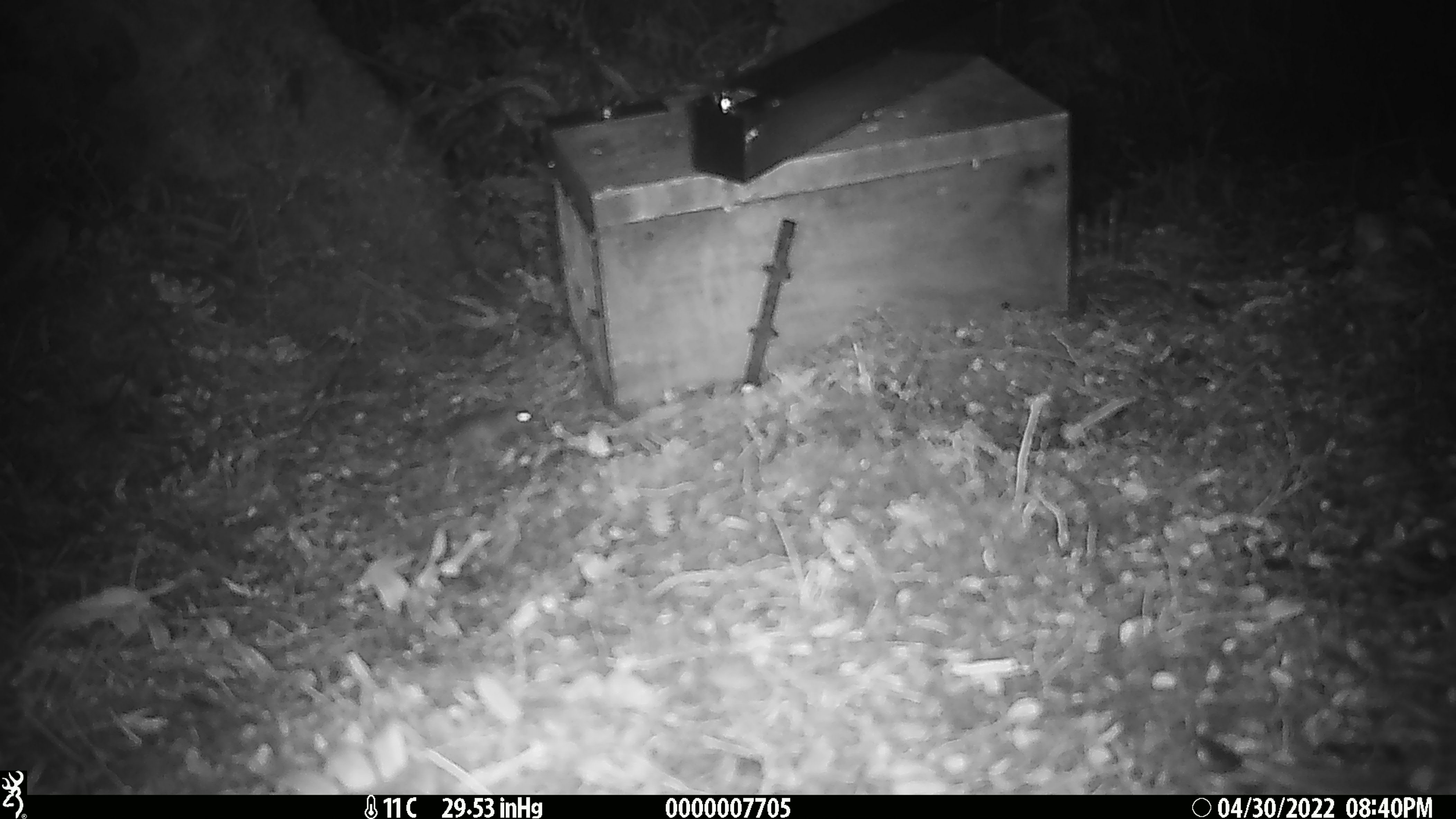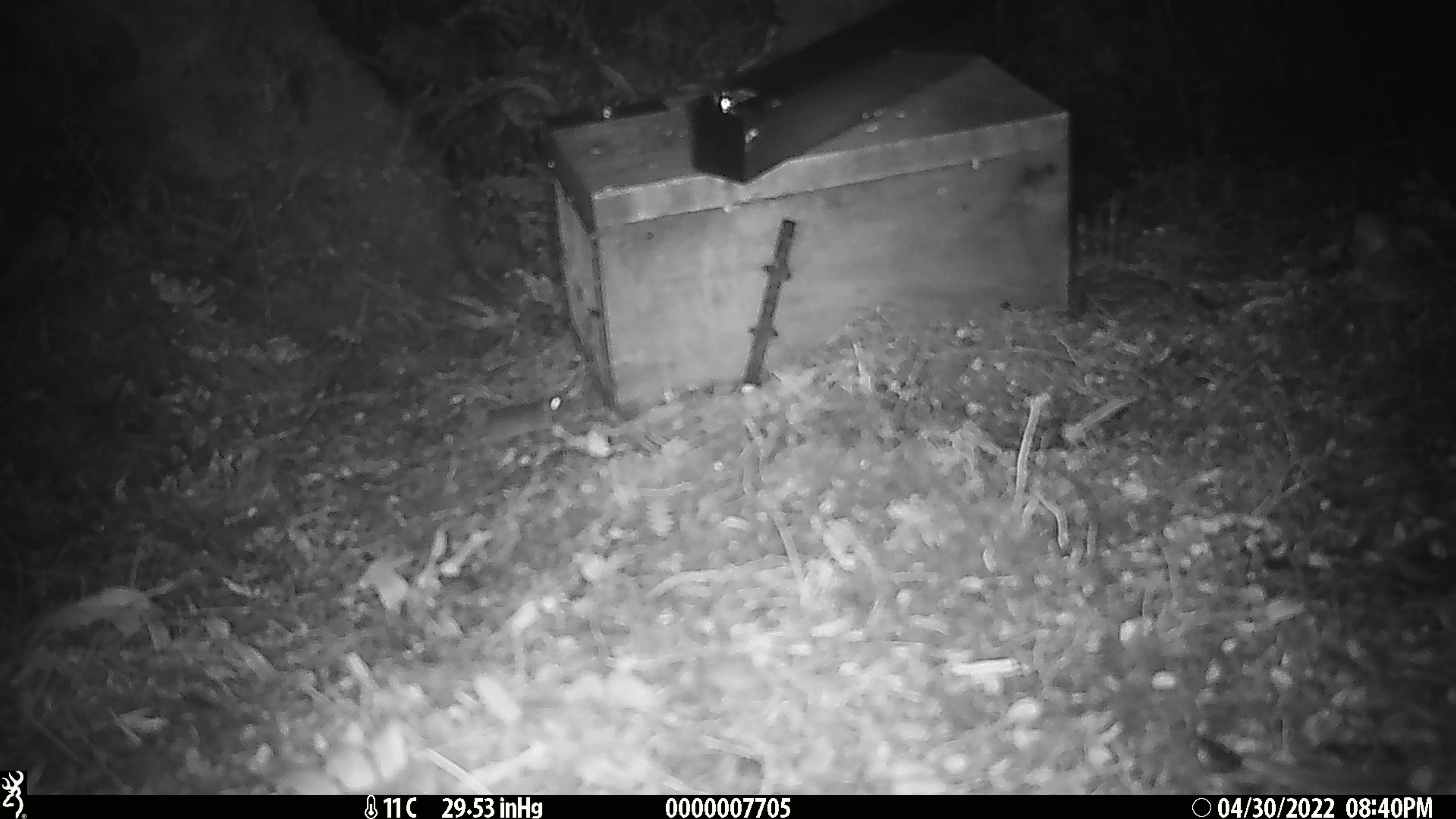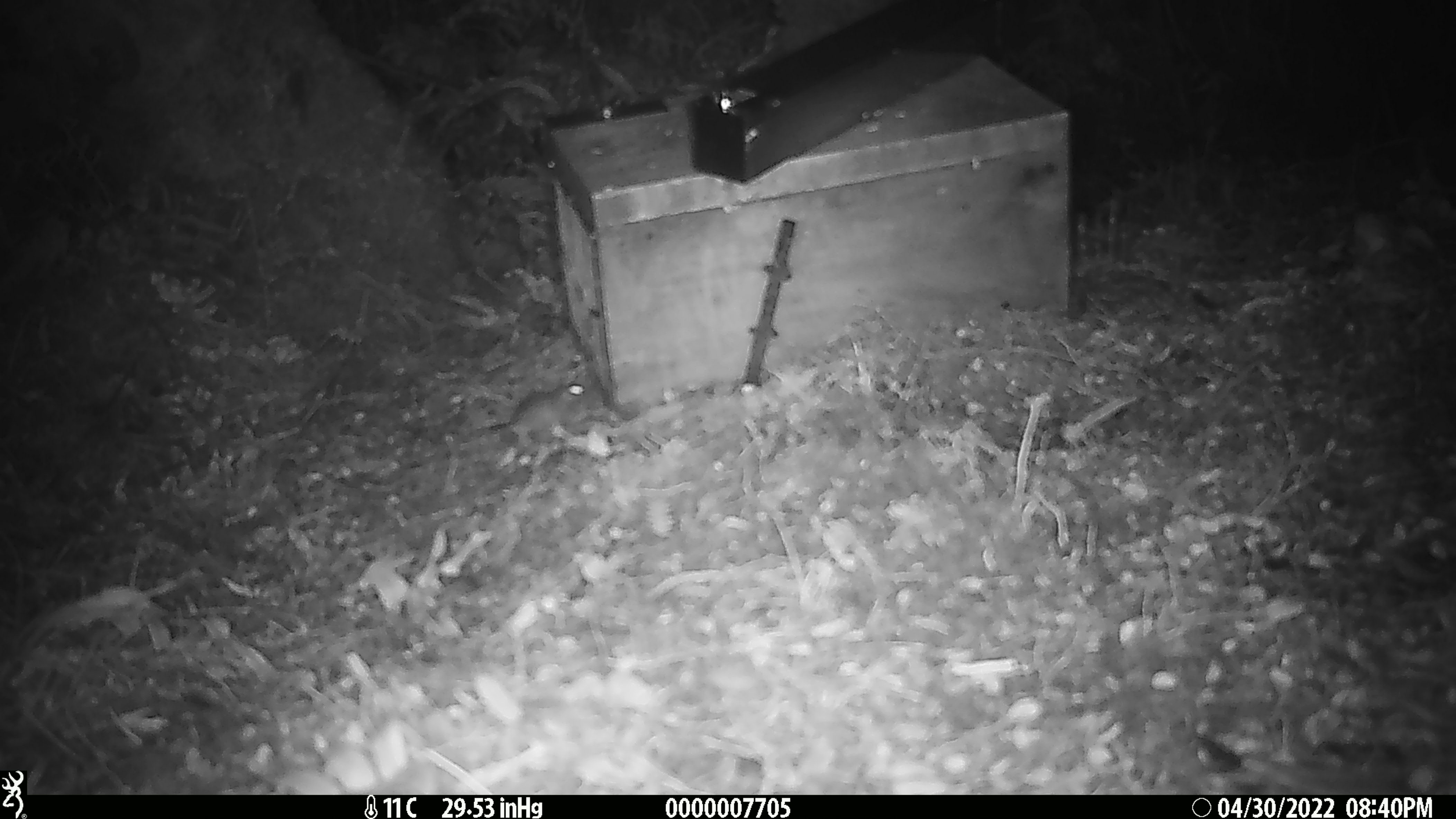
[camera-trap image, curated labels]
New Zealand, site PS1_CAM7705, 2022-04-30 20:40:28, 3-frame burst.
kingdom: Animalia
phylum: Chordata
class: Mammalia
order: Rodentia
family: Muridae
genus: Mus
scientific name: Mus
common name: mouse